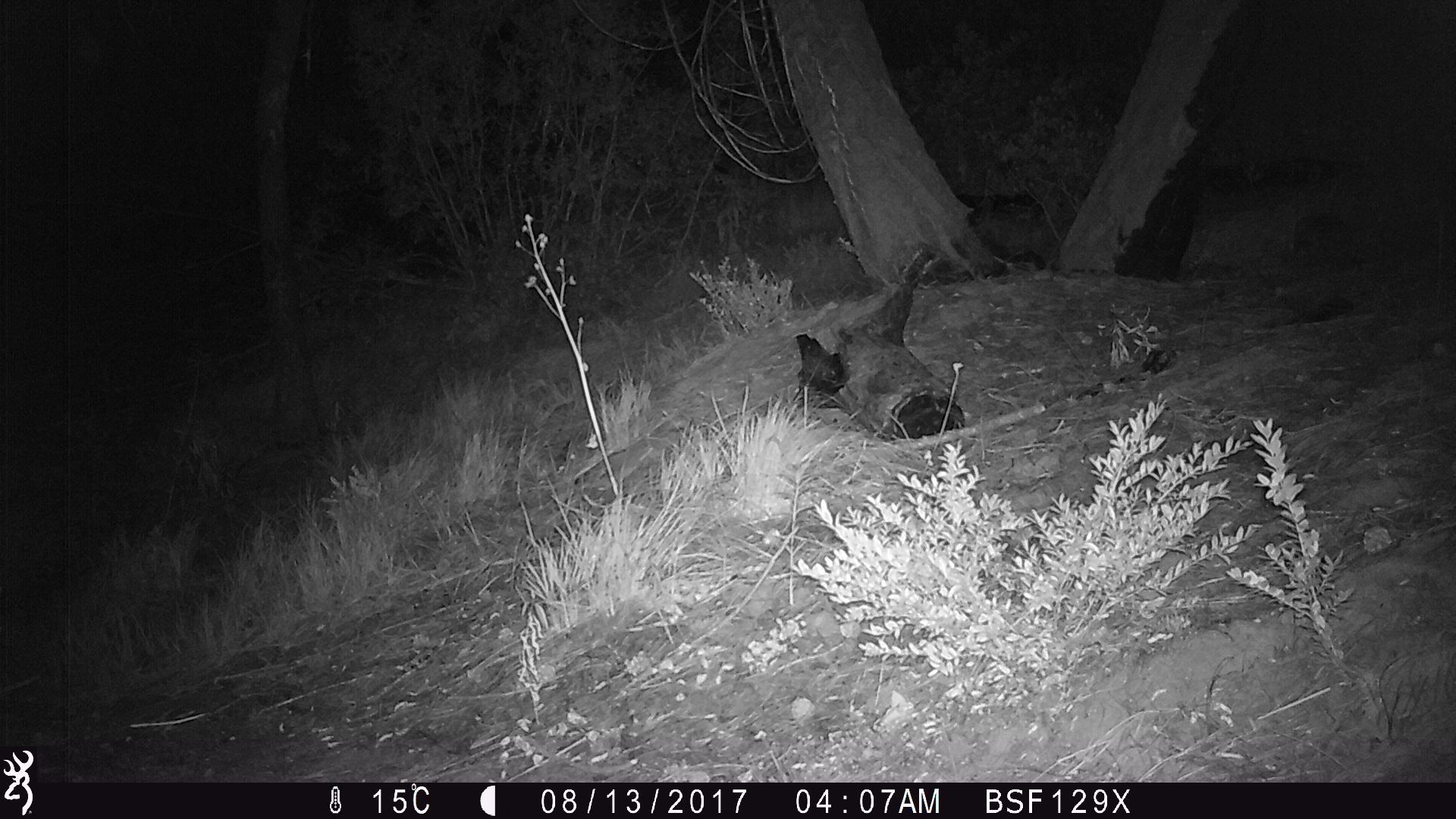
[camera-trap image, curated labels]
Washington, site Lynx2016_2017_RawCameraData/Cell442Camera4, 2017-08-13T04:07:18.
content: unidentified animal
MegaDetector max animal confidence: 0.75